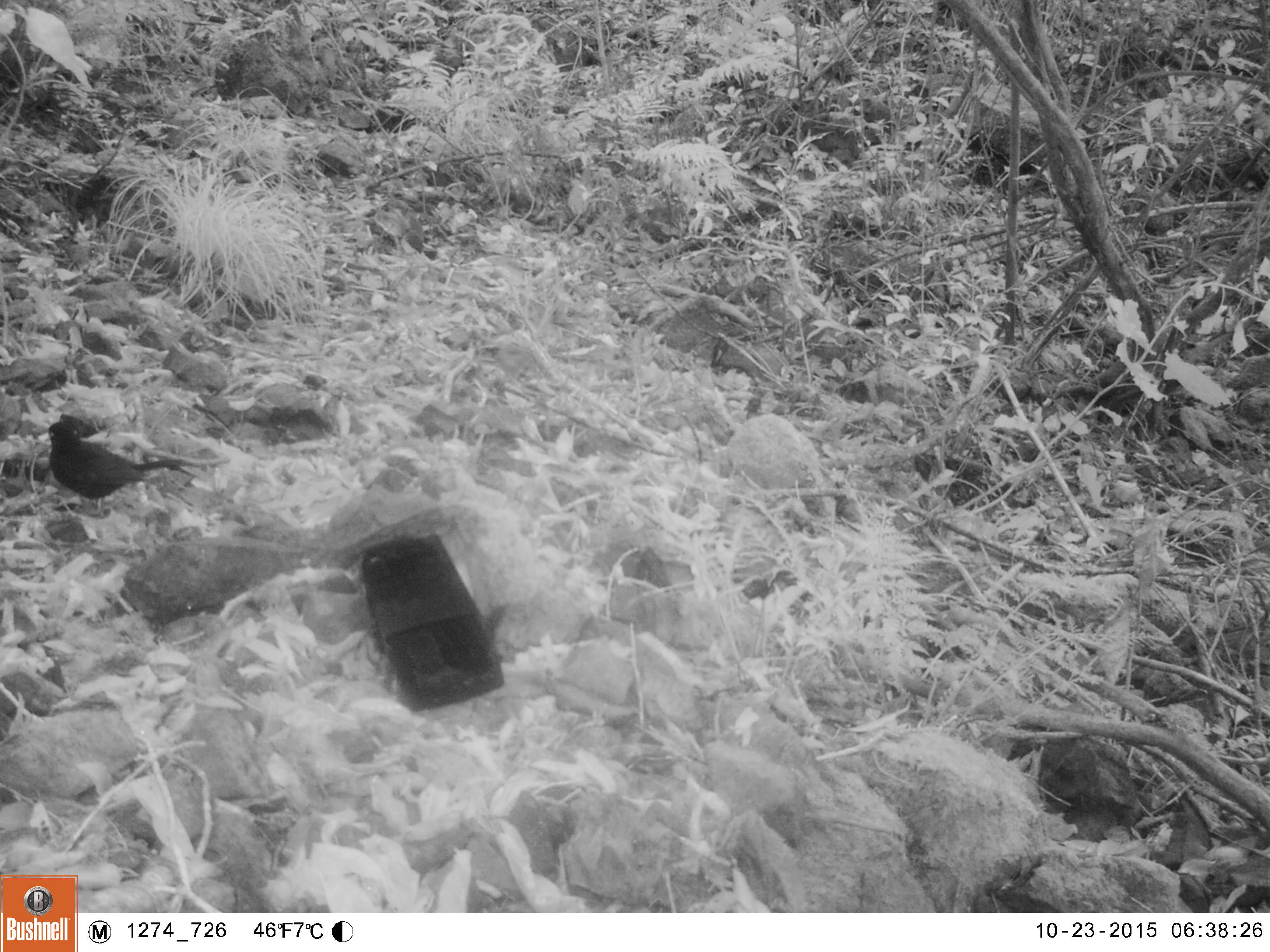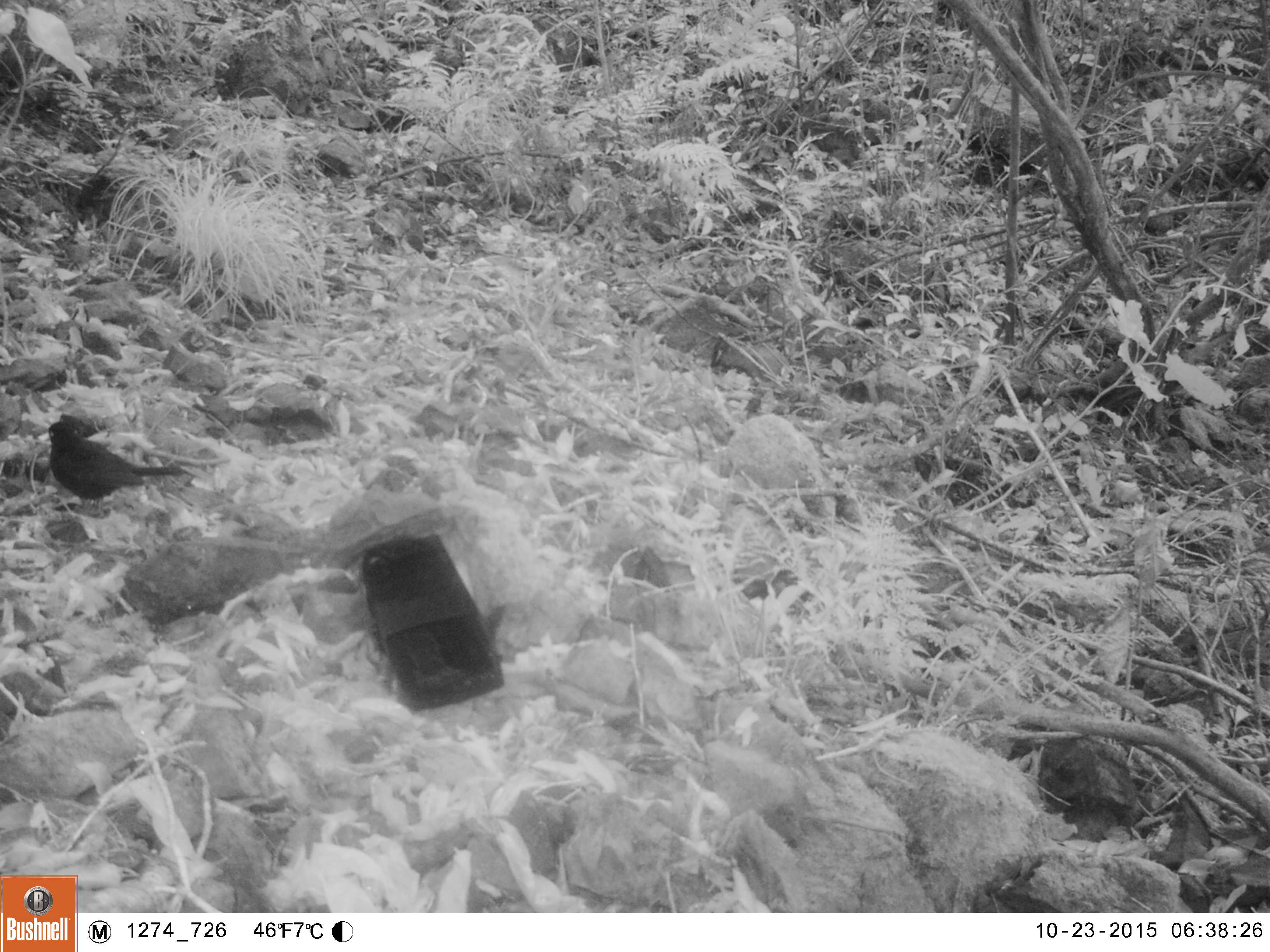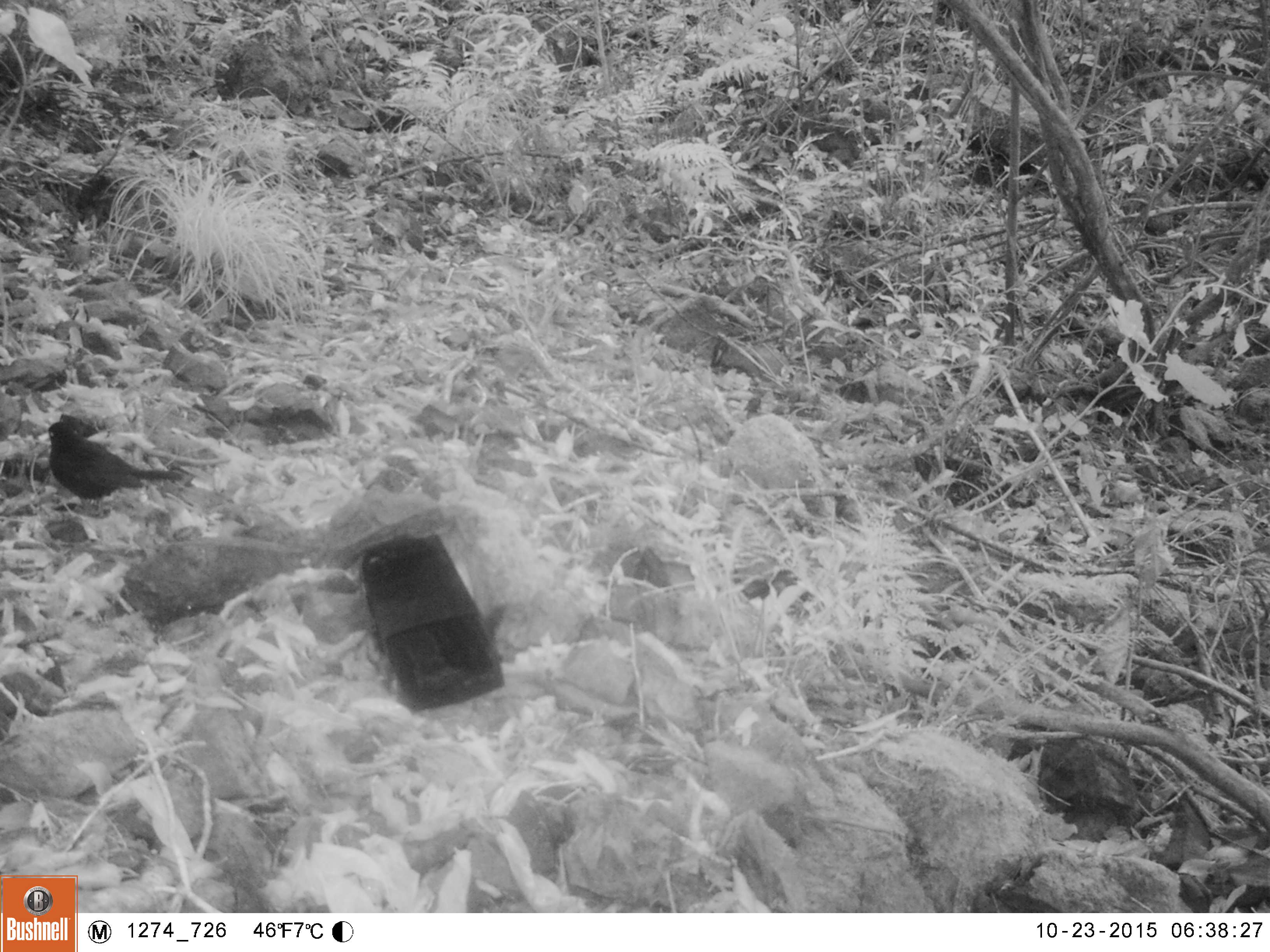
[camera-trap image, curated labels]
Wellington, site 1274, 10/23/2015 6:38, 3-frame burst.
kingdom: Animalia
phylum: Chordata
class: Aves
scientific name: Aves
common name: bird